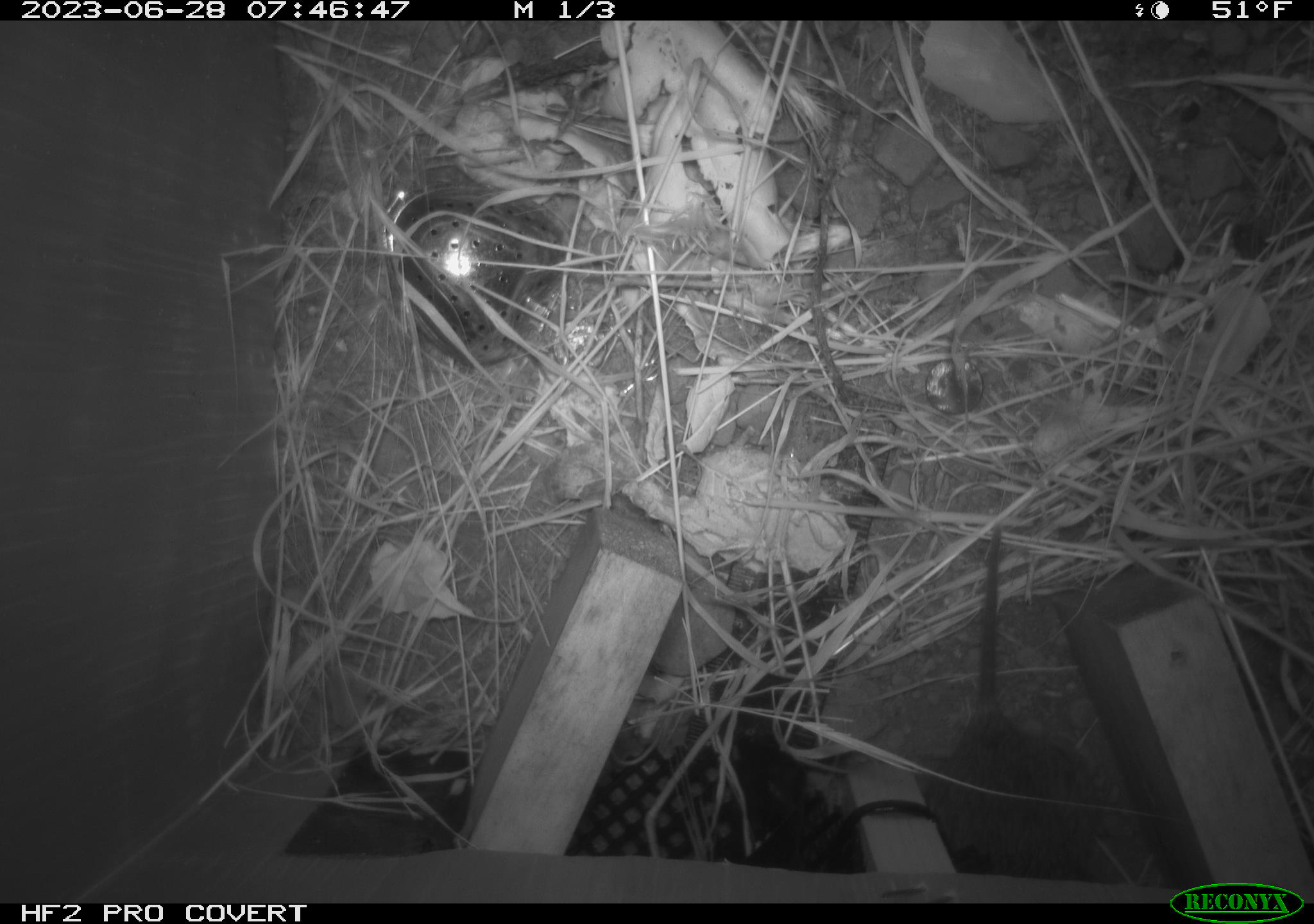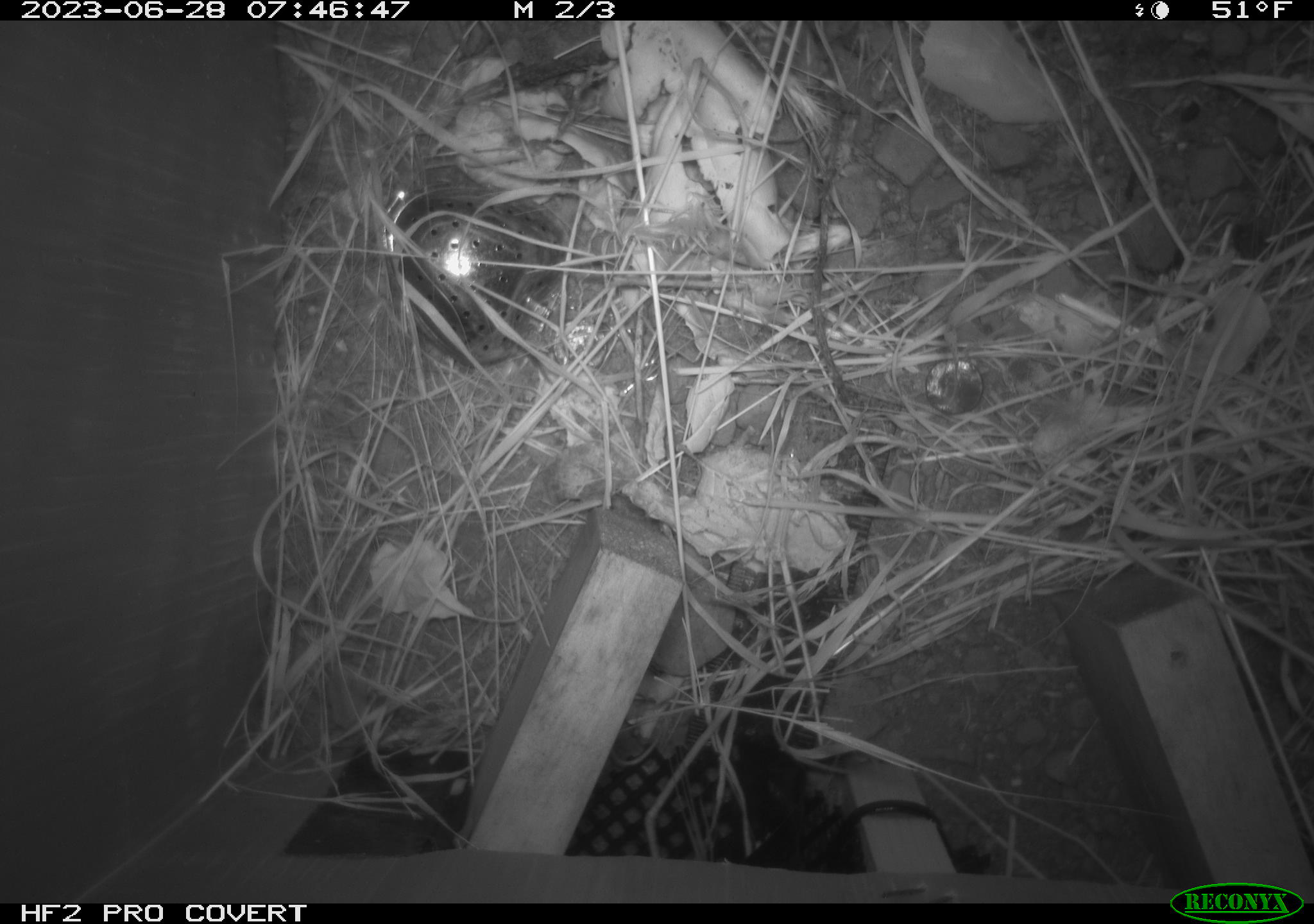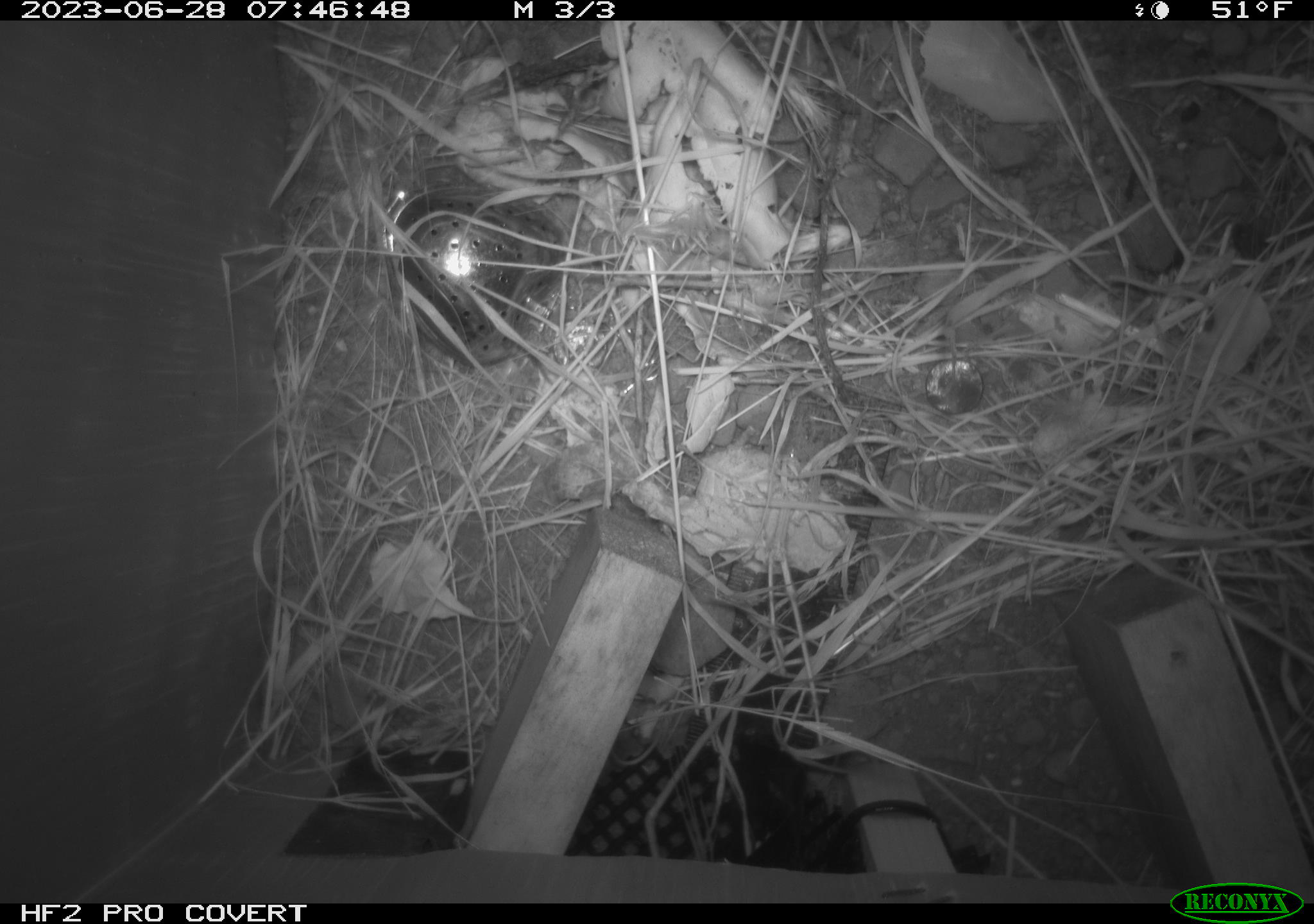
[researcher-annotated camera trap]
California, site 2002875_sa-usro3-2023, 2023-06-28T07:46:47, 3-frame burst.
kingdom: Animalia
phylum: Chordata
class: Mammalia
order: Rodentia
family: Cricetidae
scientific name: Arvicolinae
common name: voles, lemmings, and muskrats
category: arvicolinae subfamily